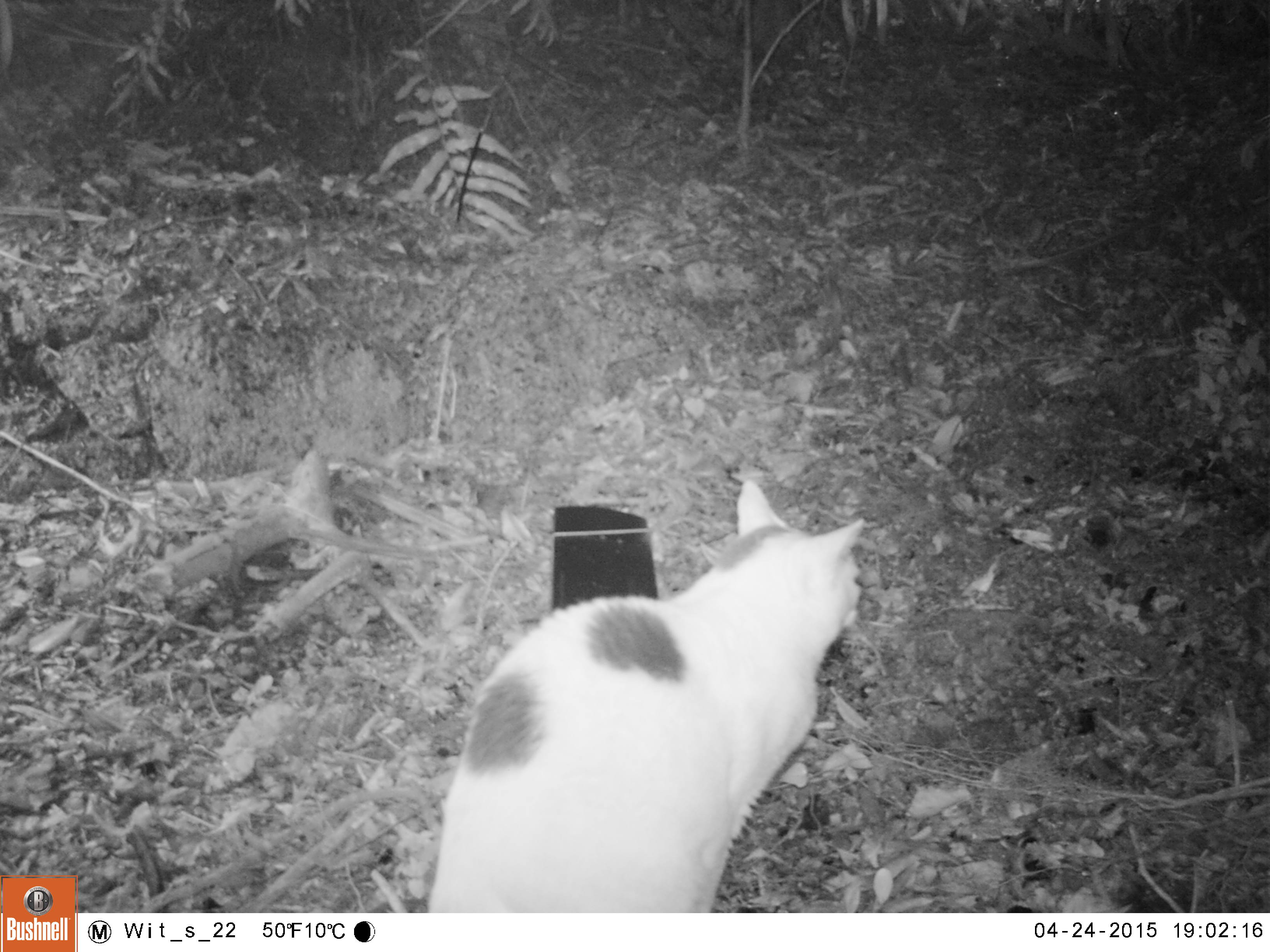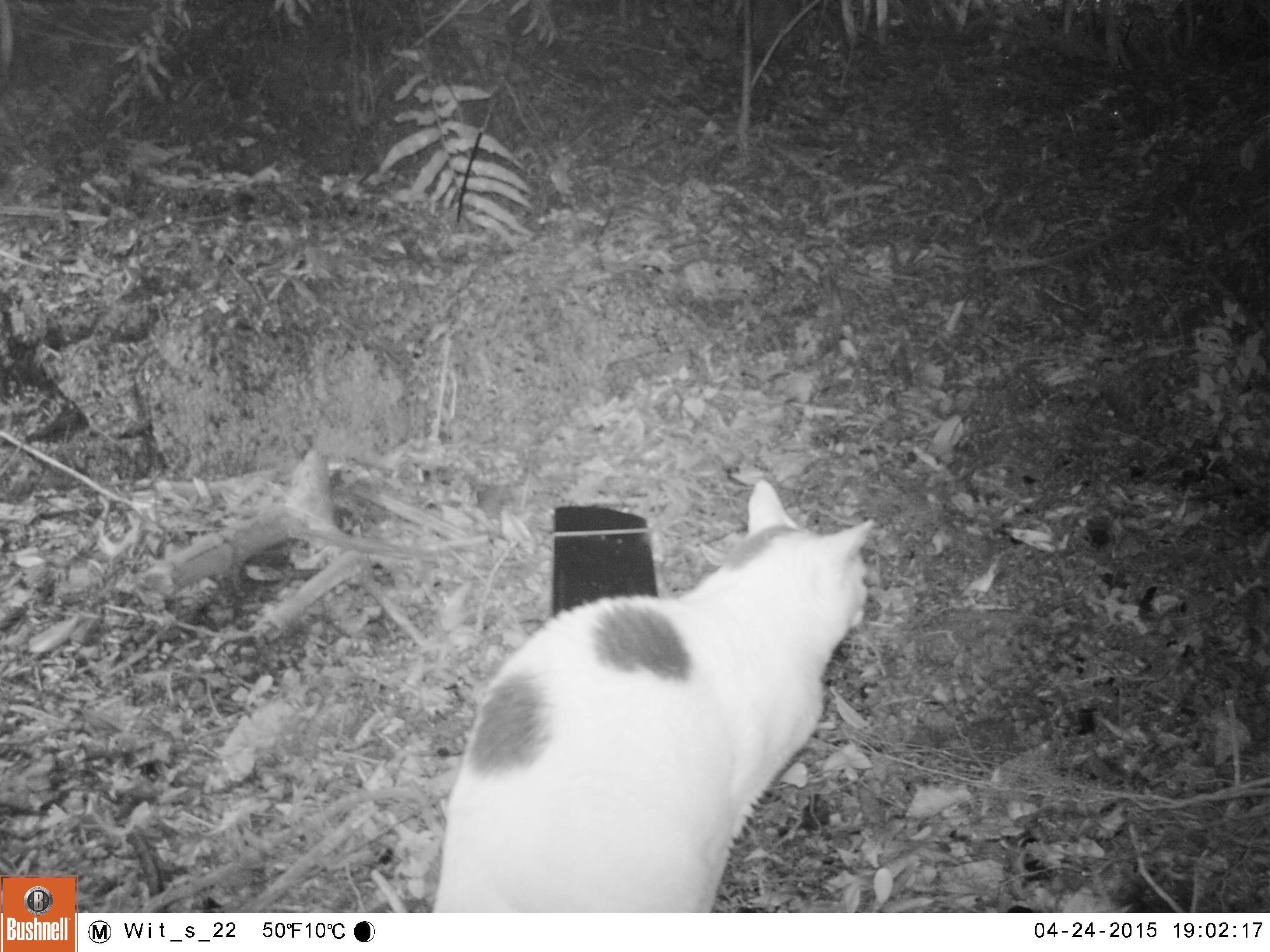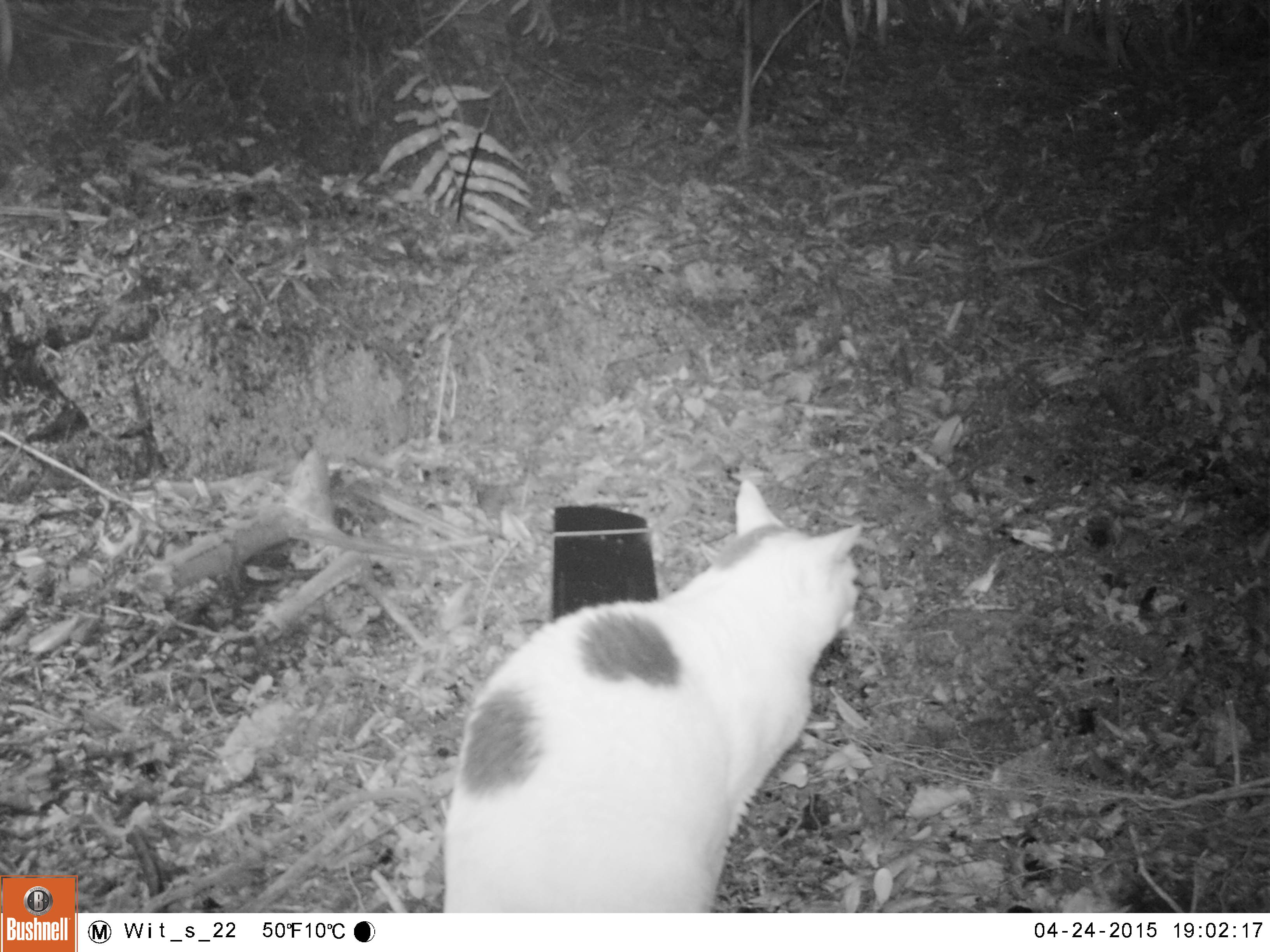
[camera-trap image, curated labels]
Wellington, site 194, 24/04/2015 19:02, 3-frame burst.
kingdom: Animalia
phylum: Chordata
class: Mammalia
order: Carnivora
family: Felidae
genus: Felis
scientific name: Felis catus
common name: cat